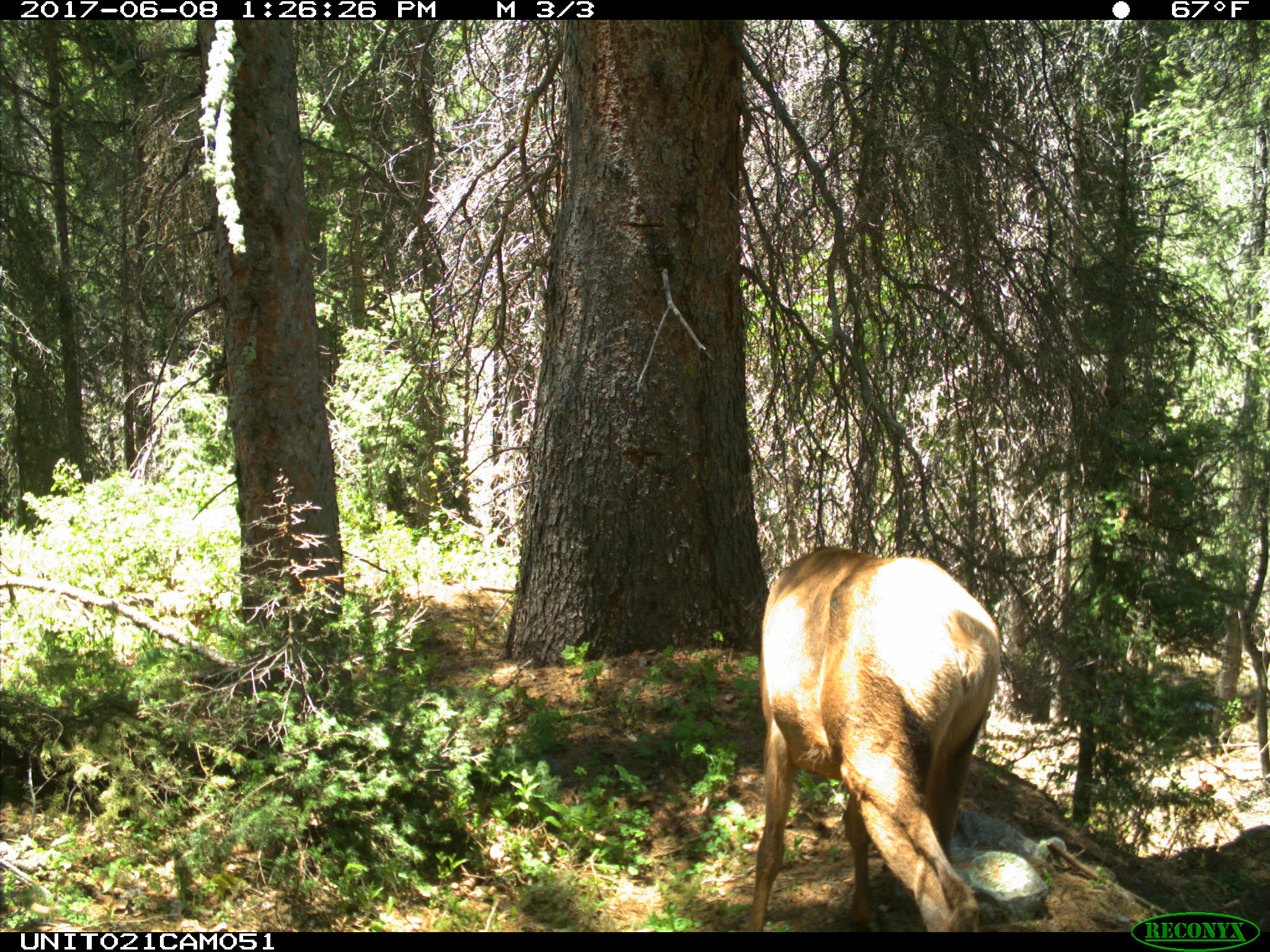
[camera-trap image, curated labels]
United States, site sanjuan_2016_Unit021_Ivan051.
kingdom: Animalia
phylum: Chordata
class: Mammalia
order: Artiodactyla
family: Cervidae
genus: Cervus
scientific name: Cervus elaphus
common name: red deer